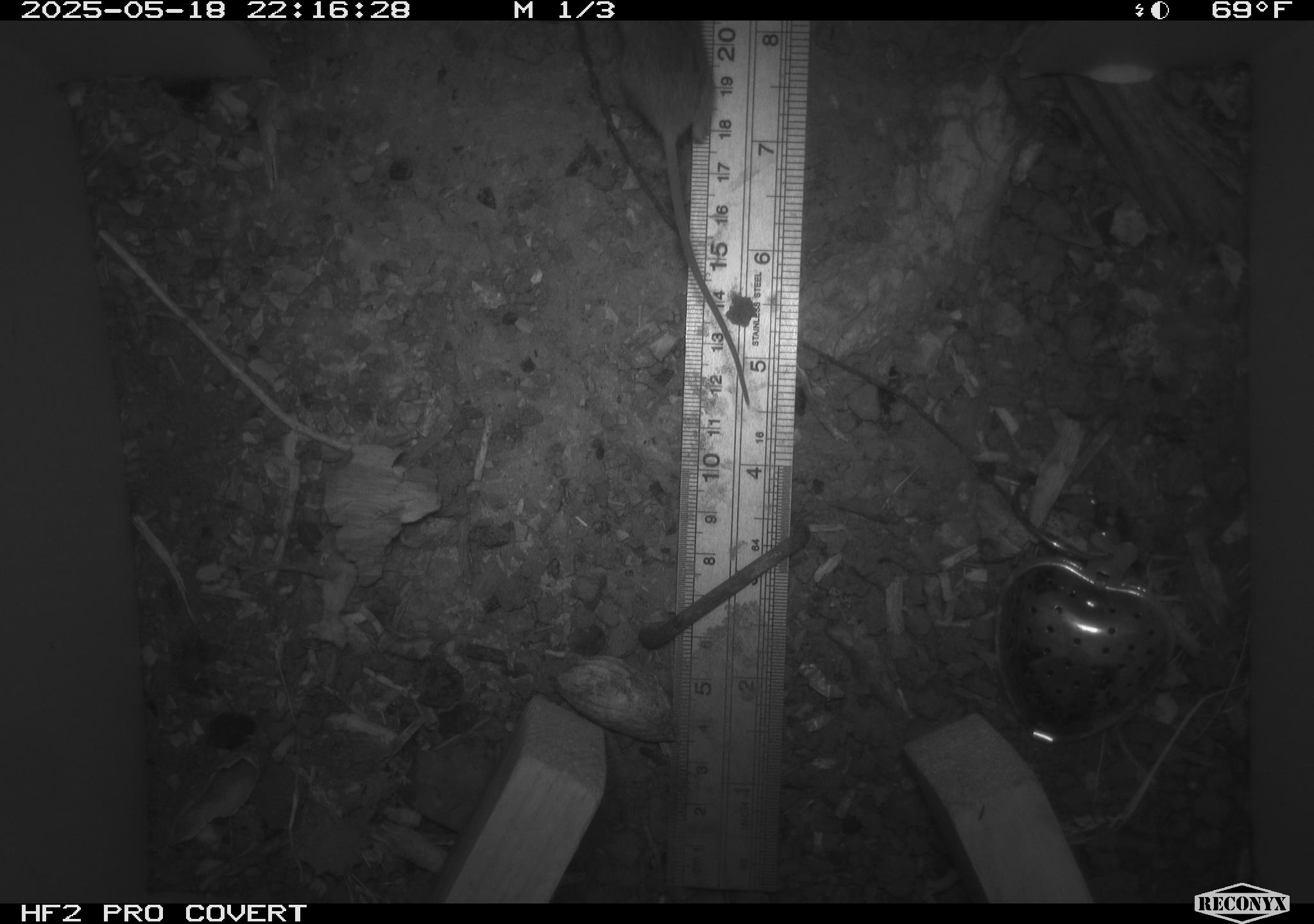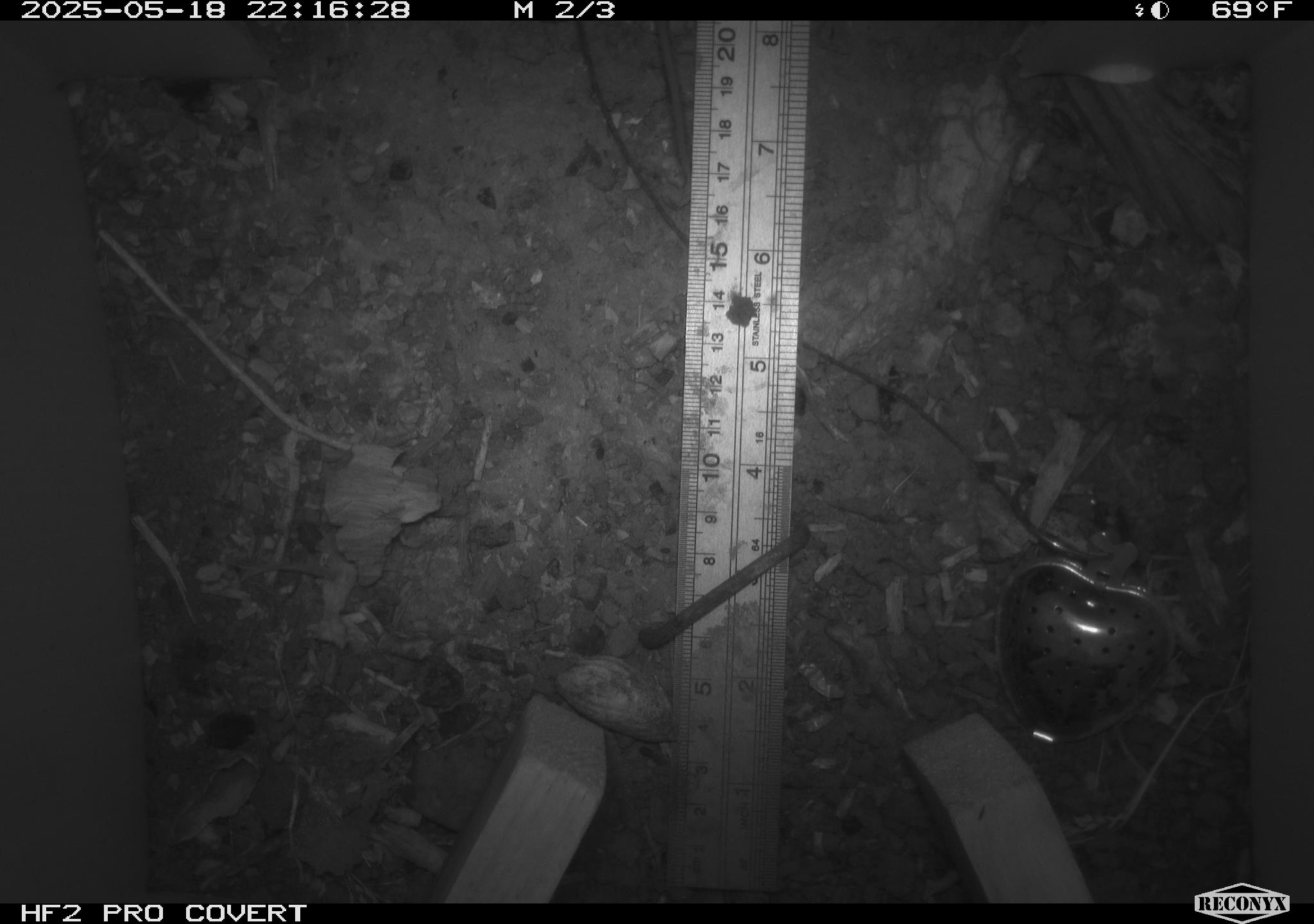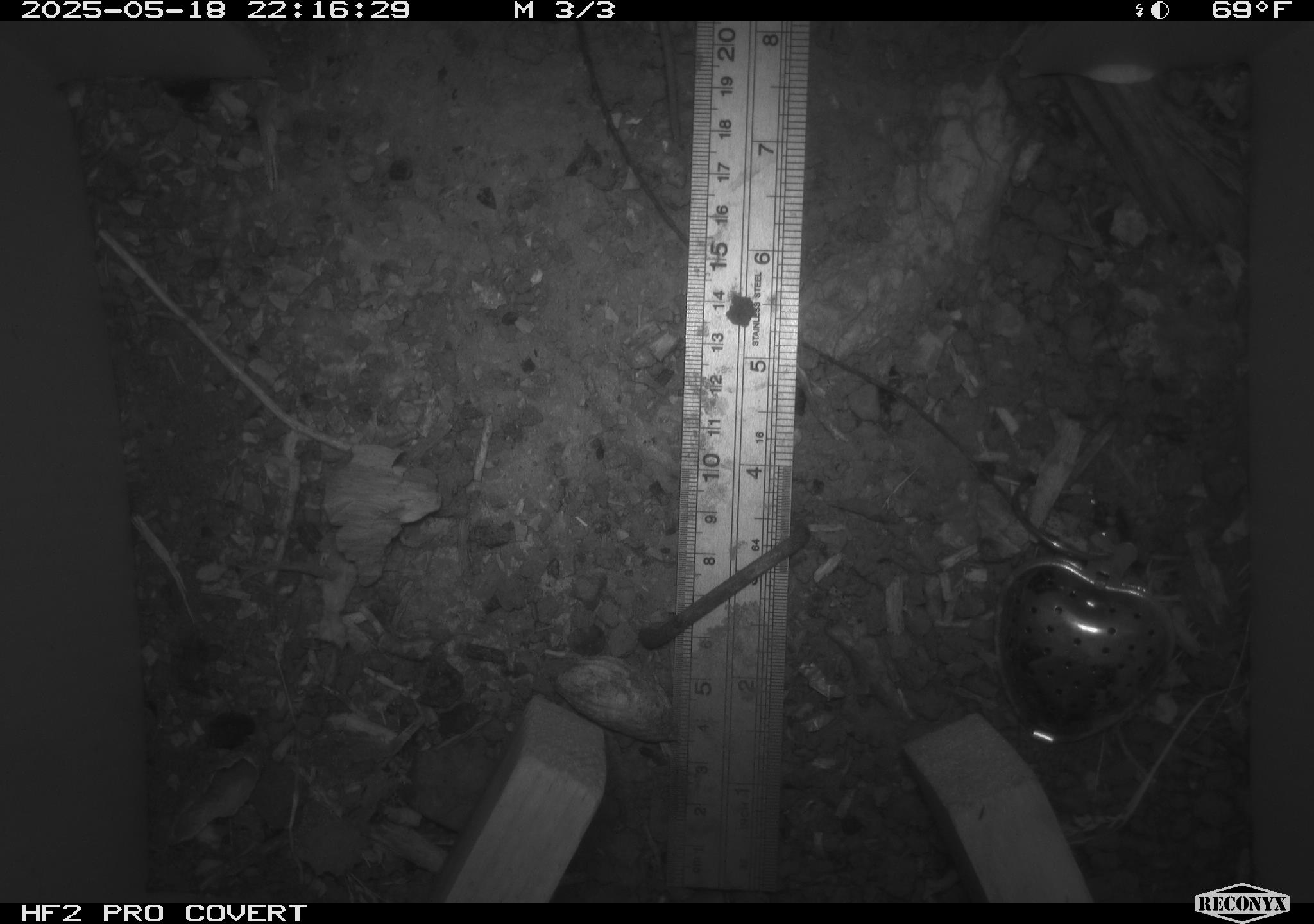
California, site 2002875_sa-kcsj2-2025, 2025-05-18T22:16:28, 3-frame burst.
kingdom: Animalia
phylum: Chordata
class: Mammalia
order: Rodentia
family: Muridae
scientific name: Muridae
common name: murids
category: muridae family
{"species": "muridae family (murids) (Muridae)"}